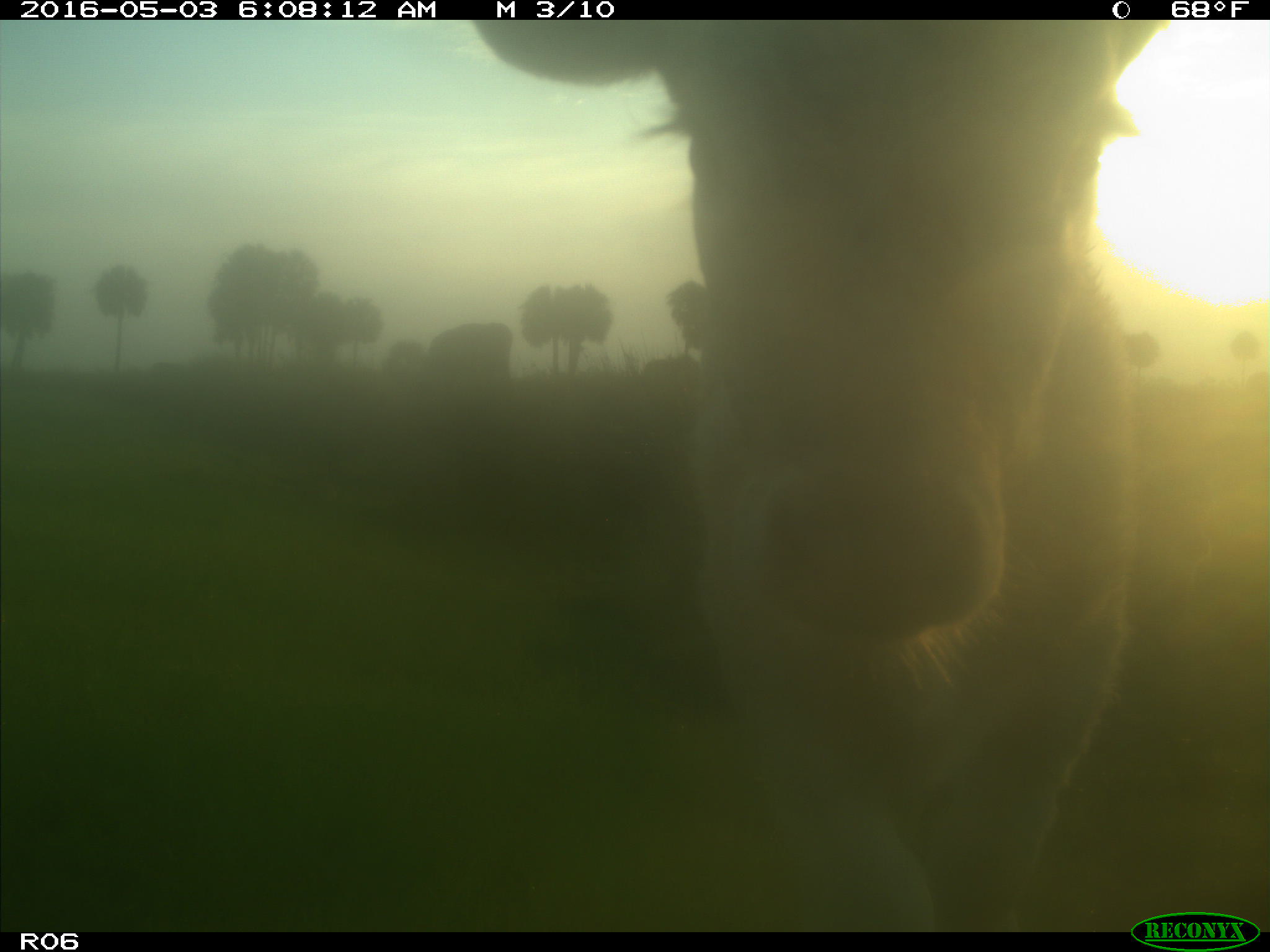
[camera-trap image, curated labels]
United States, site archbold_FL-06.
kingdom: Animalia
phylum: Chordata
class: Mammalia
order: Artiodactyla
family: Bovidae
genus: Bos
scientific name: Bos taurus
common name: domestic cow